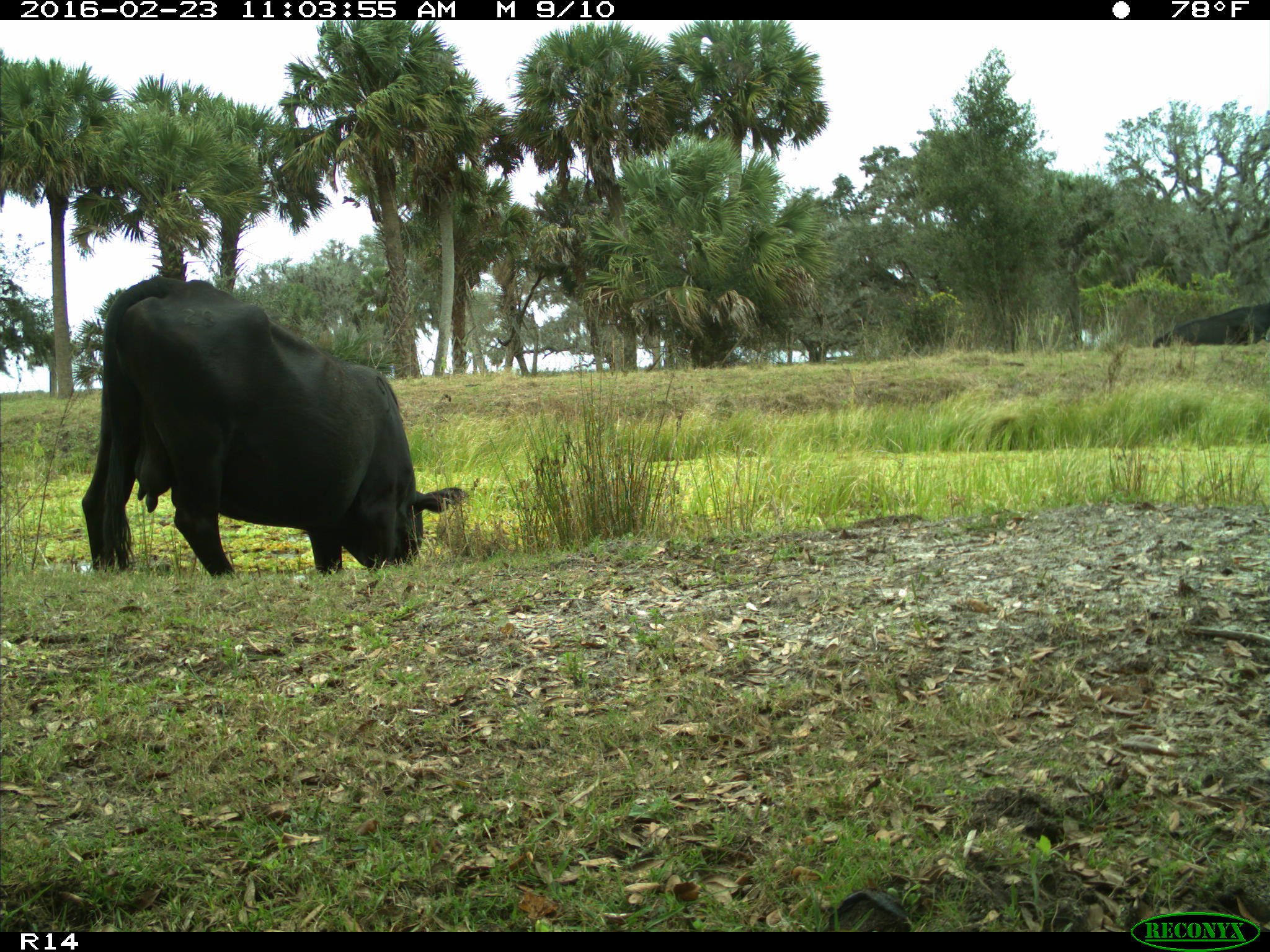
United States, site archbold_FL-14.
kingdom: Animalia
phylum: Chordata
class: Mammalia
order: Artiodactyla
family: Bovidae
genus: Bos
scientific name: Bos taurus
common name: domestic cow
Bos taurus (domestic cow).